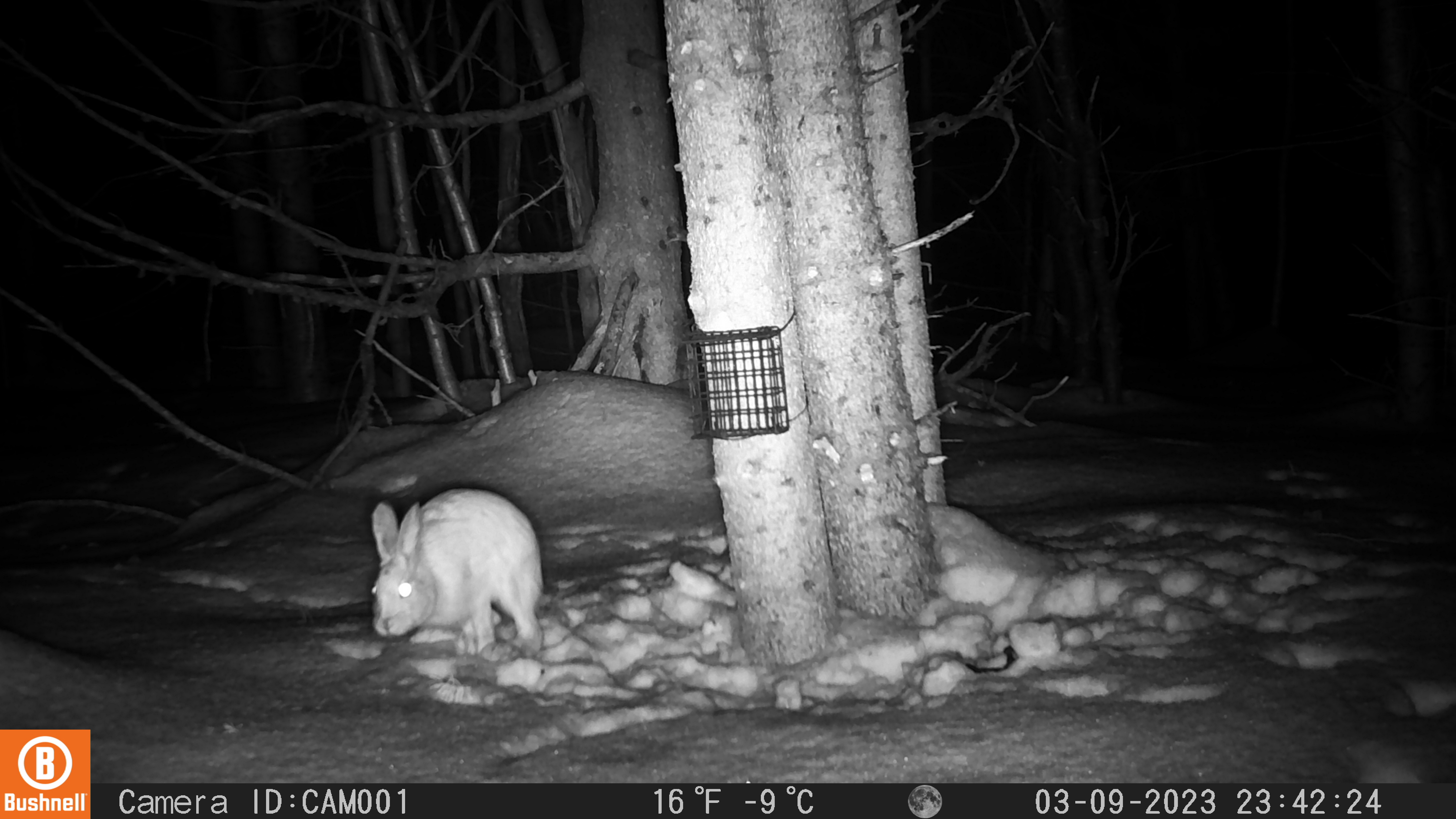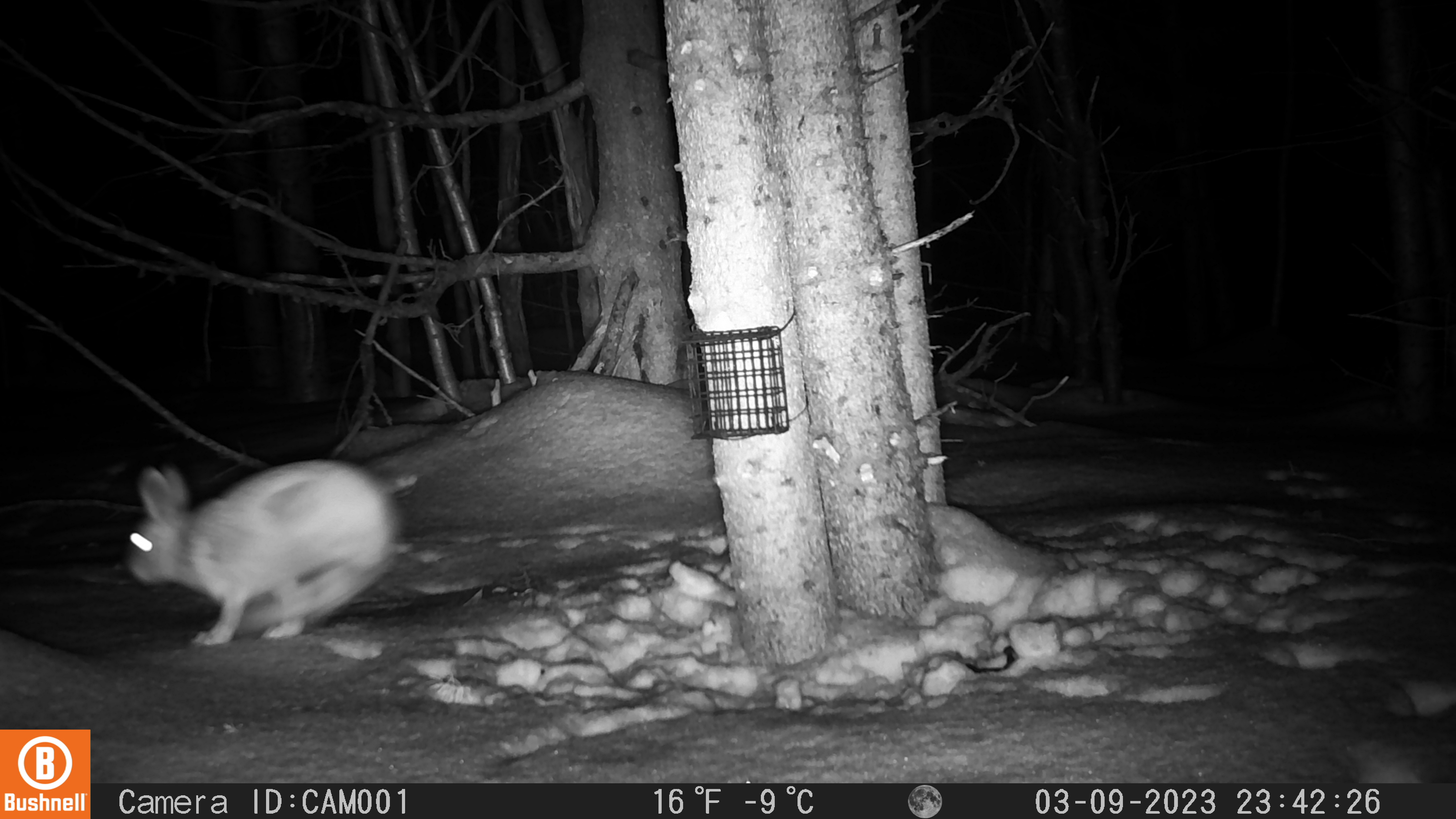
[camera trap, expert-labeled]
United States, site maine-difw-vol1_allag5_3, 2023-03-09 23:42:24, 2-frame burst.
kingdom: Animalia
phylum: Chordata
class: Mammalia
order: Lagomorpha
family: Leporidae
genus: Lepus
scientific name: Lepus americanus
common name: snowshoe hare